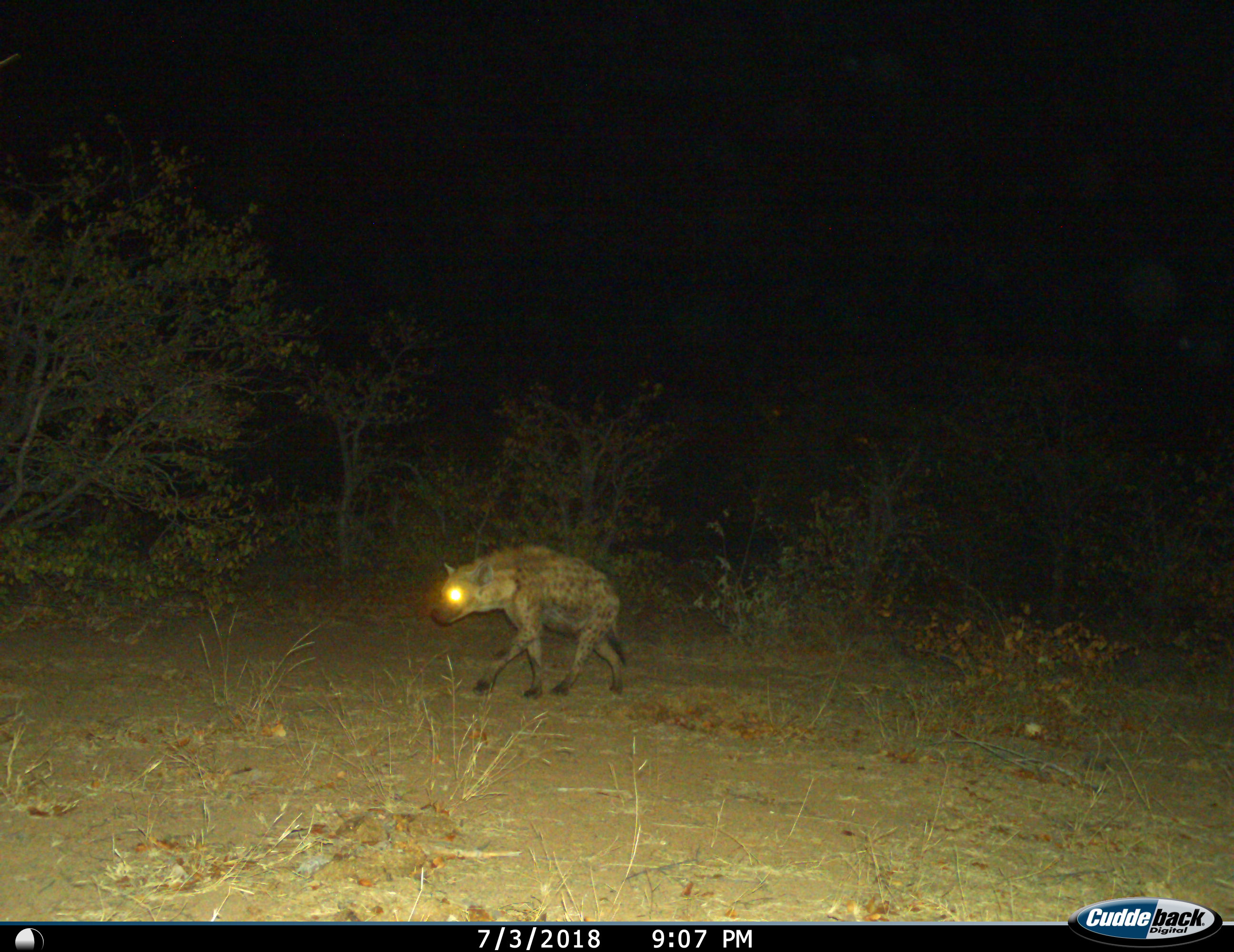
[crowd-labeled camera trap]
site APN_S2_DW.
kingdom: Animalia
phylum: Chordata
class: Mammalia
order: Carnivora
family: Hyaenidae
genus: Crocuta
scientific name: Crocuta crocuta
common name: spotted hyena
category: hyenaspotted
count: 1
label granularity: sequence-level